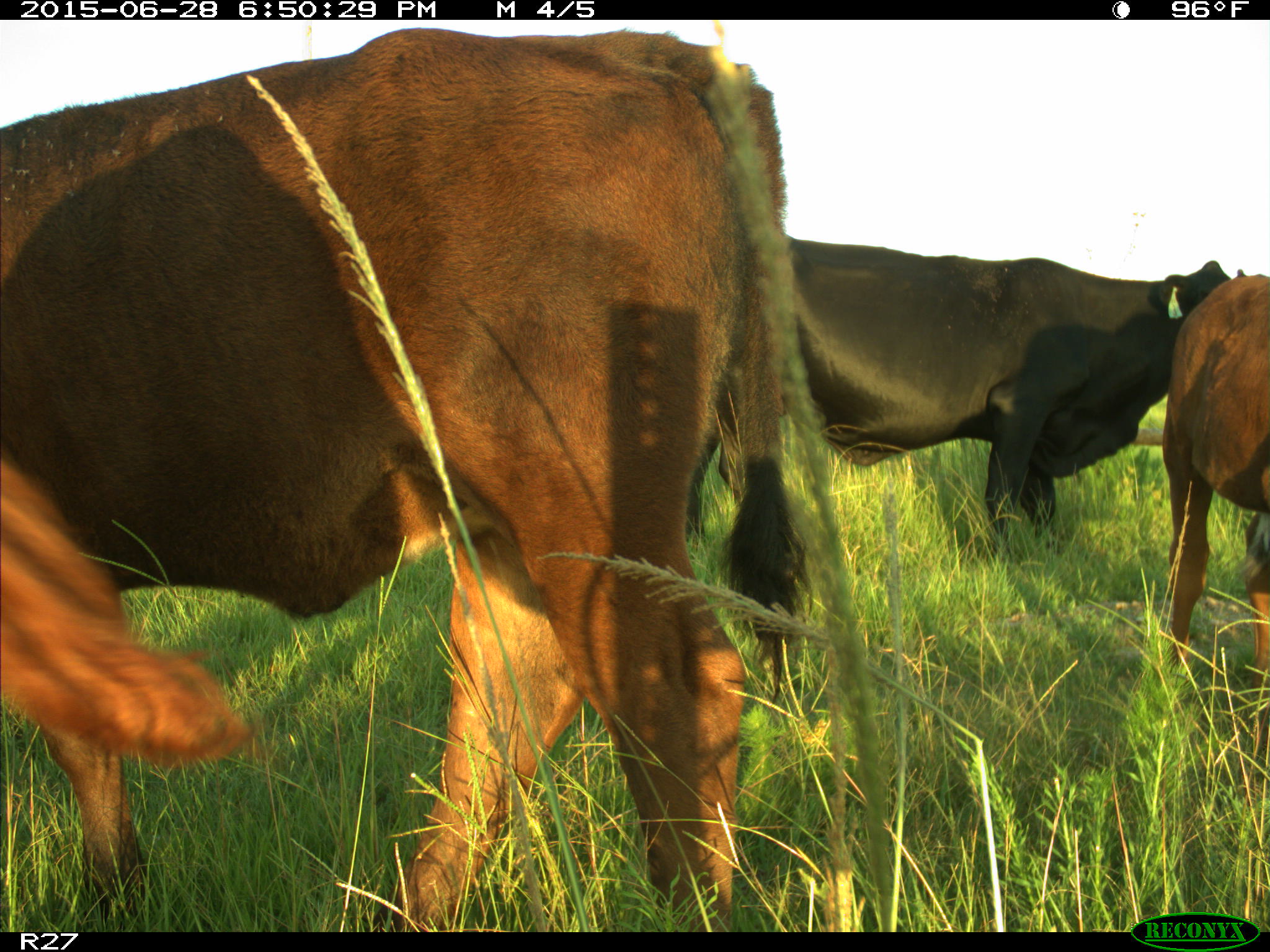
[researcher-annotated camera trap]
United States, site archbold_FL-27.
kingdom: Animalia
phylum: Chordata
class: Mammalia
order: Artiodactyla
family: Bovidae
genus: Bos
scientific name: Bos taurus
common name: domestic cow